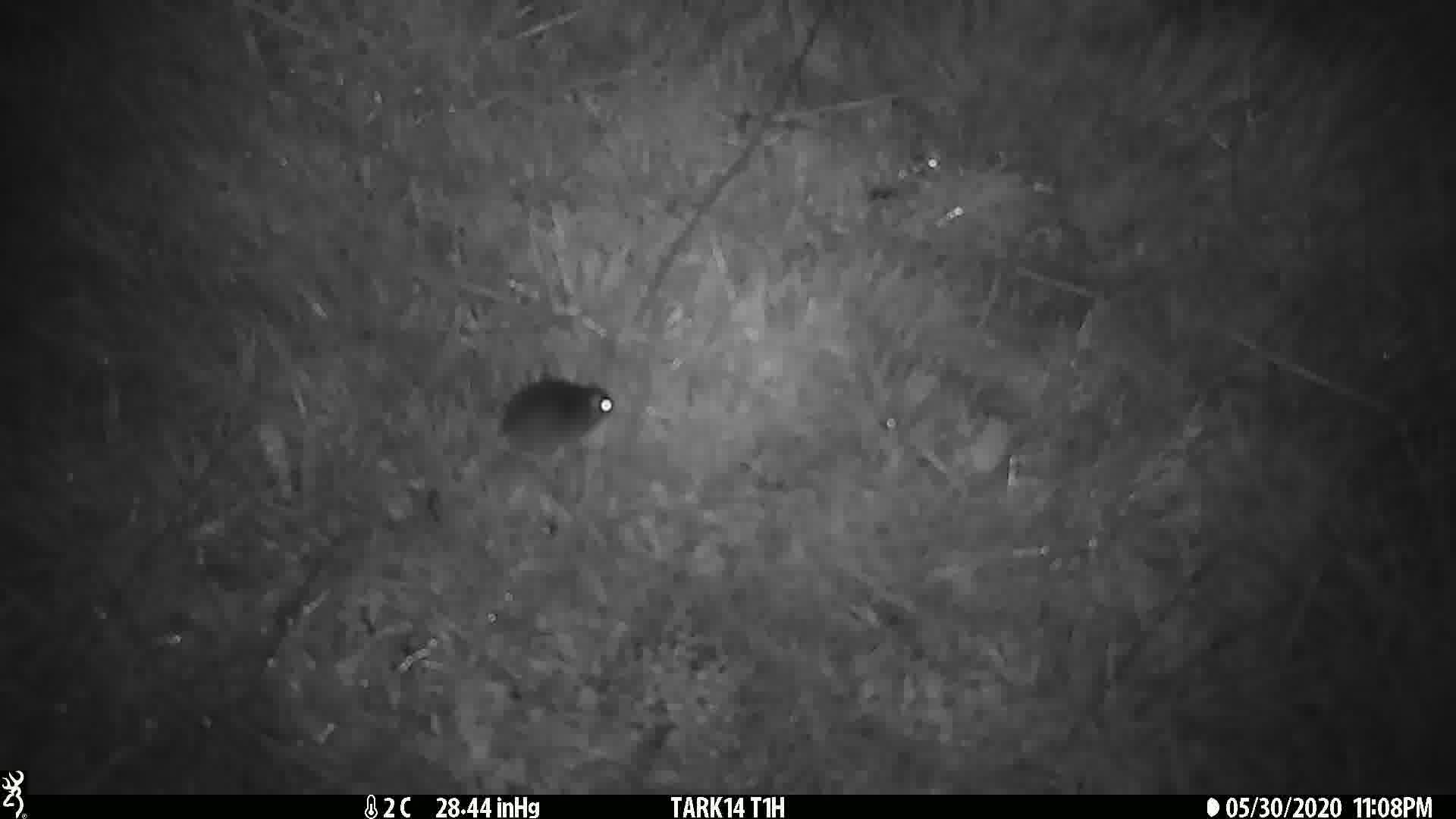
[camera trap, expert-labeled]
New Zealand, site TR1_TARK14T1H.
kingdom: Animalia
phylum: Chordata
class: Mammalia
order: Rodentia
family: Muridae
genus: Mus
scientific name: Mus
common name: mouse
Mouse (Mus).